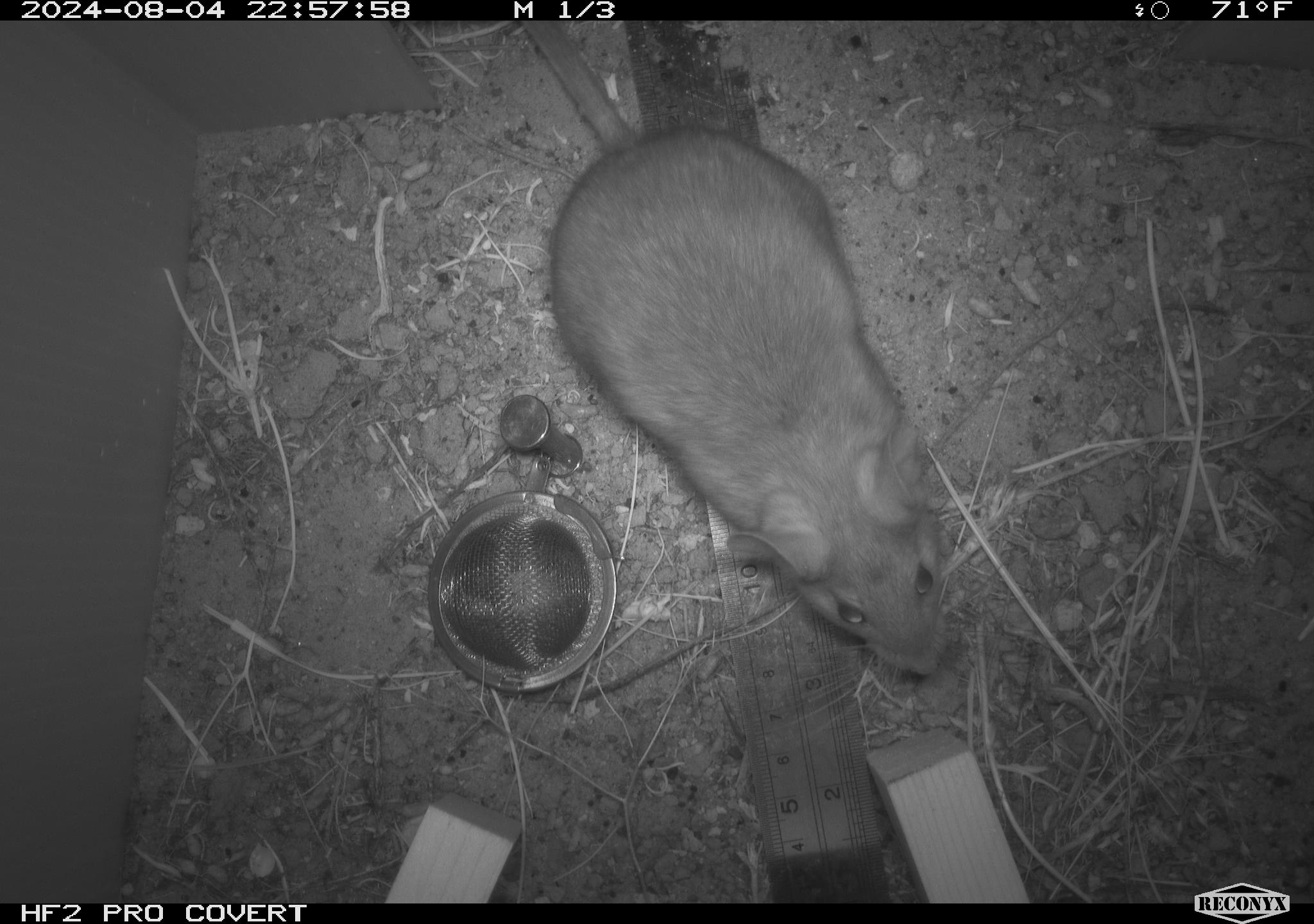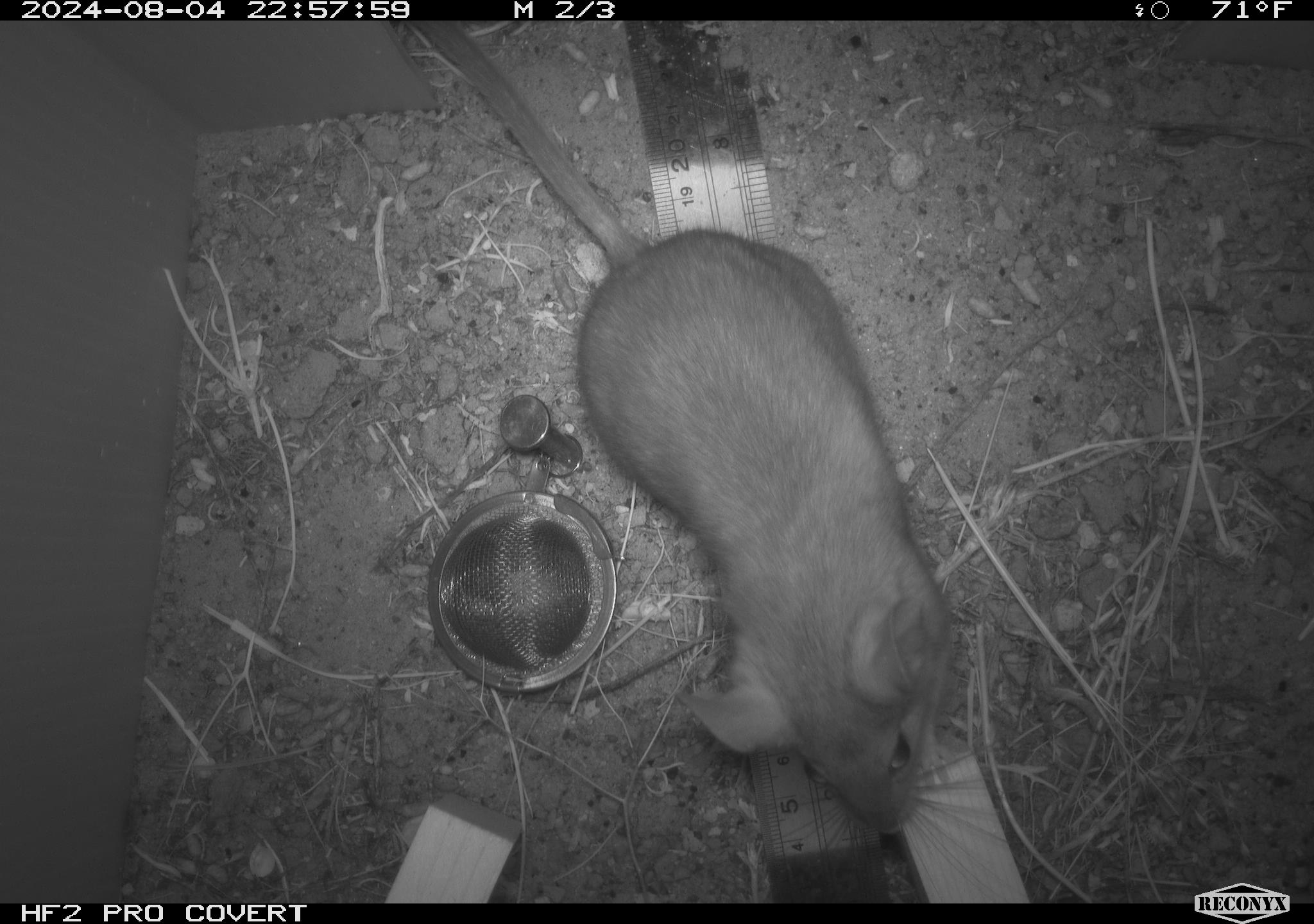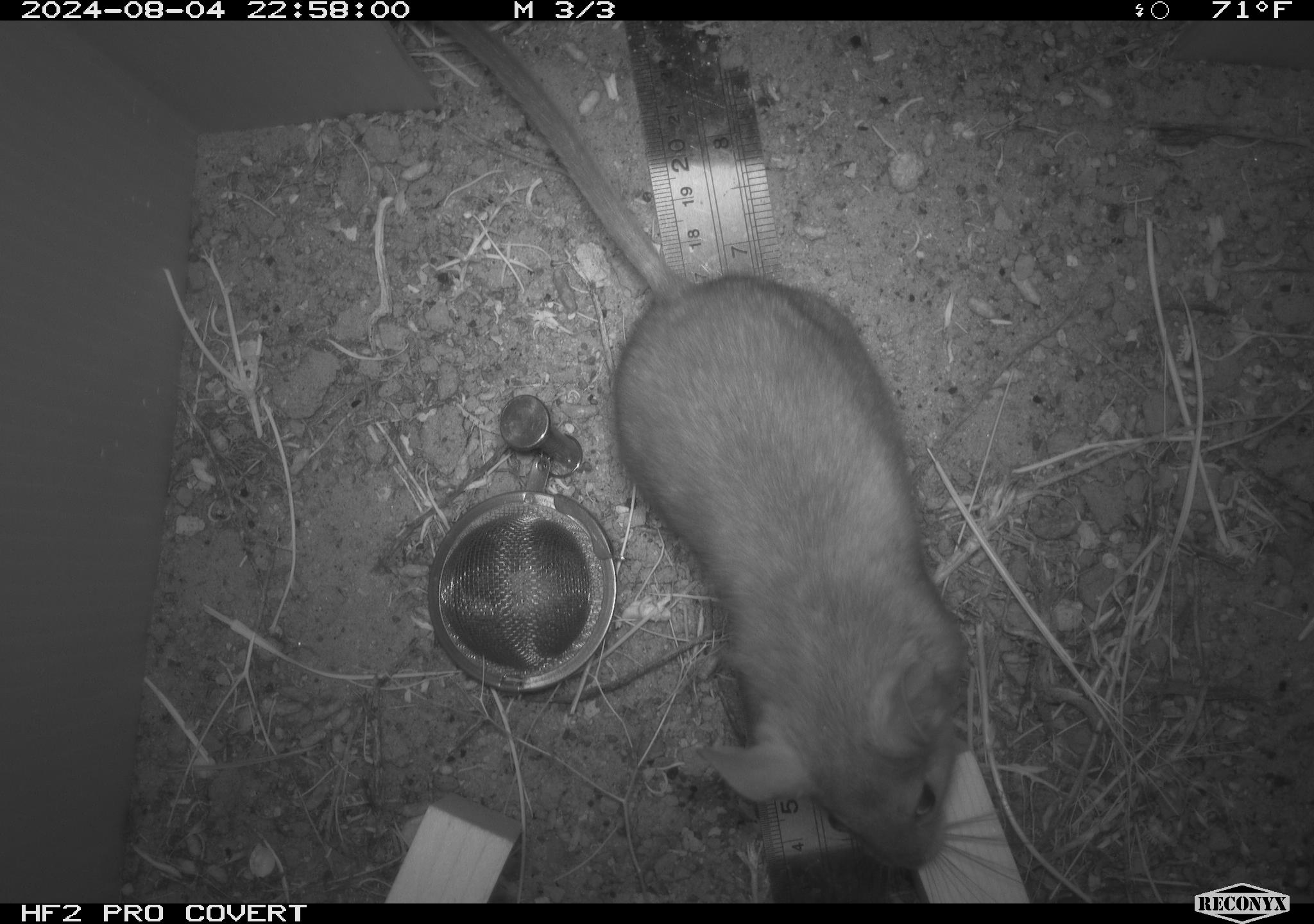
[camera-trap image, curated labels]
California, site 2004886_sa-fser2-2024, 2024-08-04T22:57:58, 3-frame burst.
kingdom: Animalia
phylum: Chordata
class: Mammalia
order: Rodentia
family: Cricetidae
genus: Neotoma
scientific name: Neotoma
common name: pack rat or woodrat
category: neotoma species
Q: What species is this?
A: Neotoma species (pack rat or woodrat) (Neotoma).